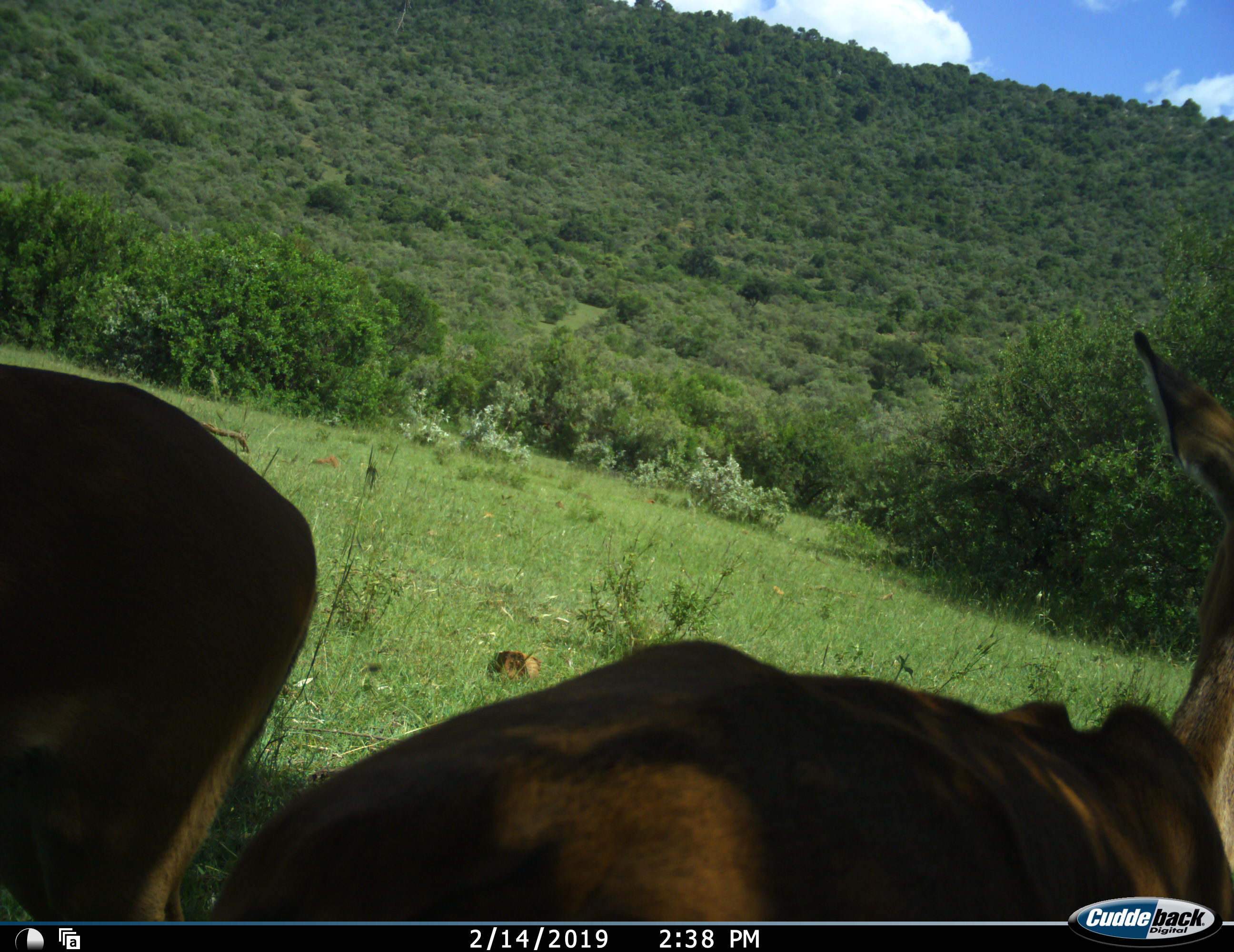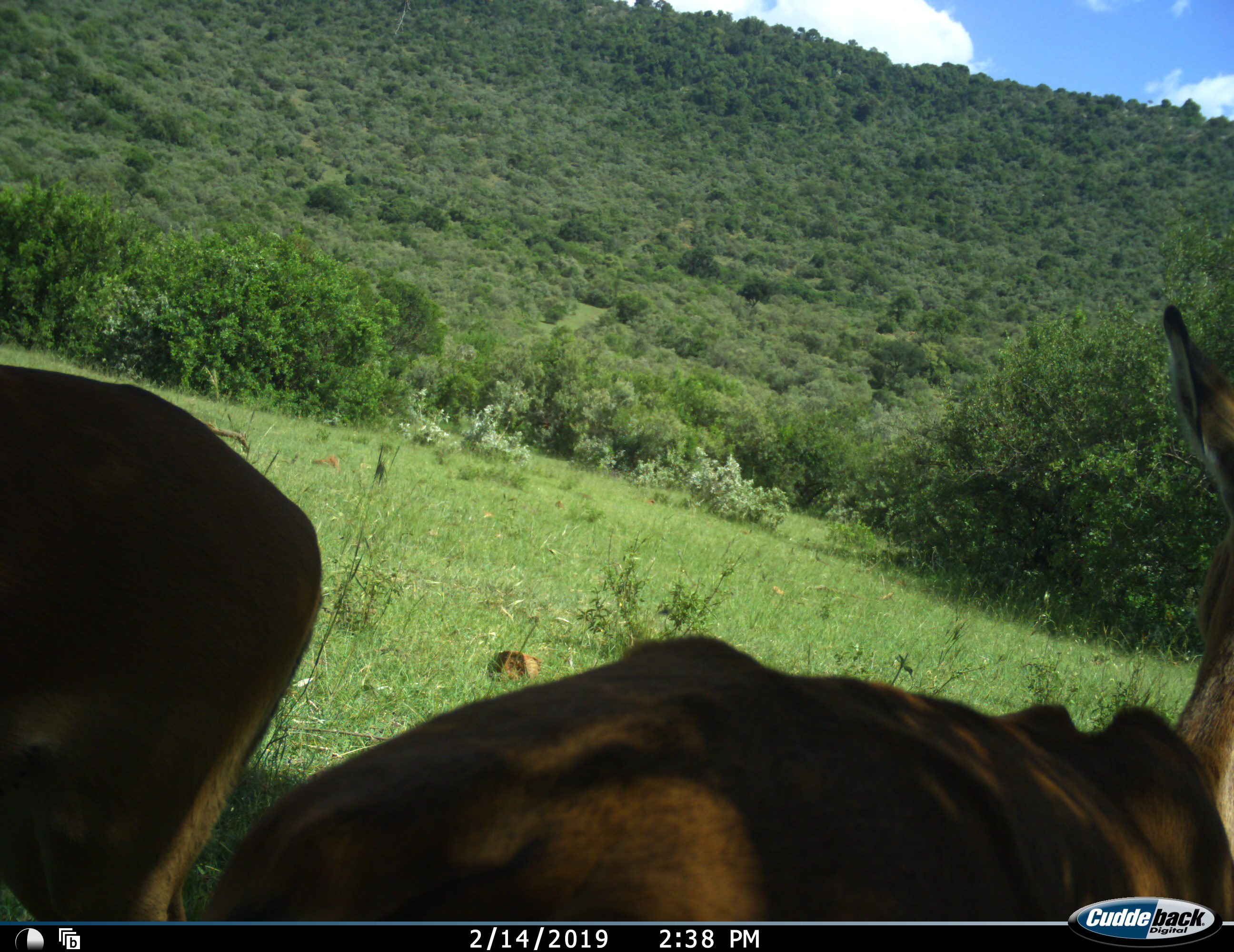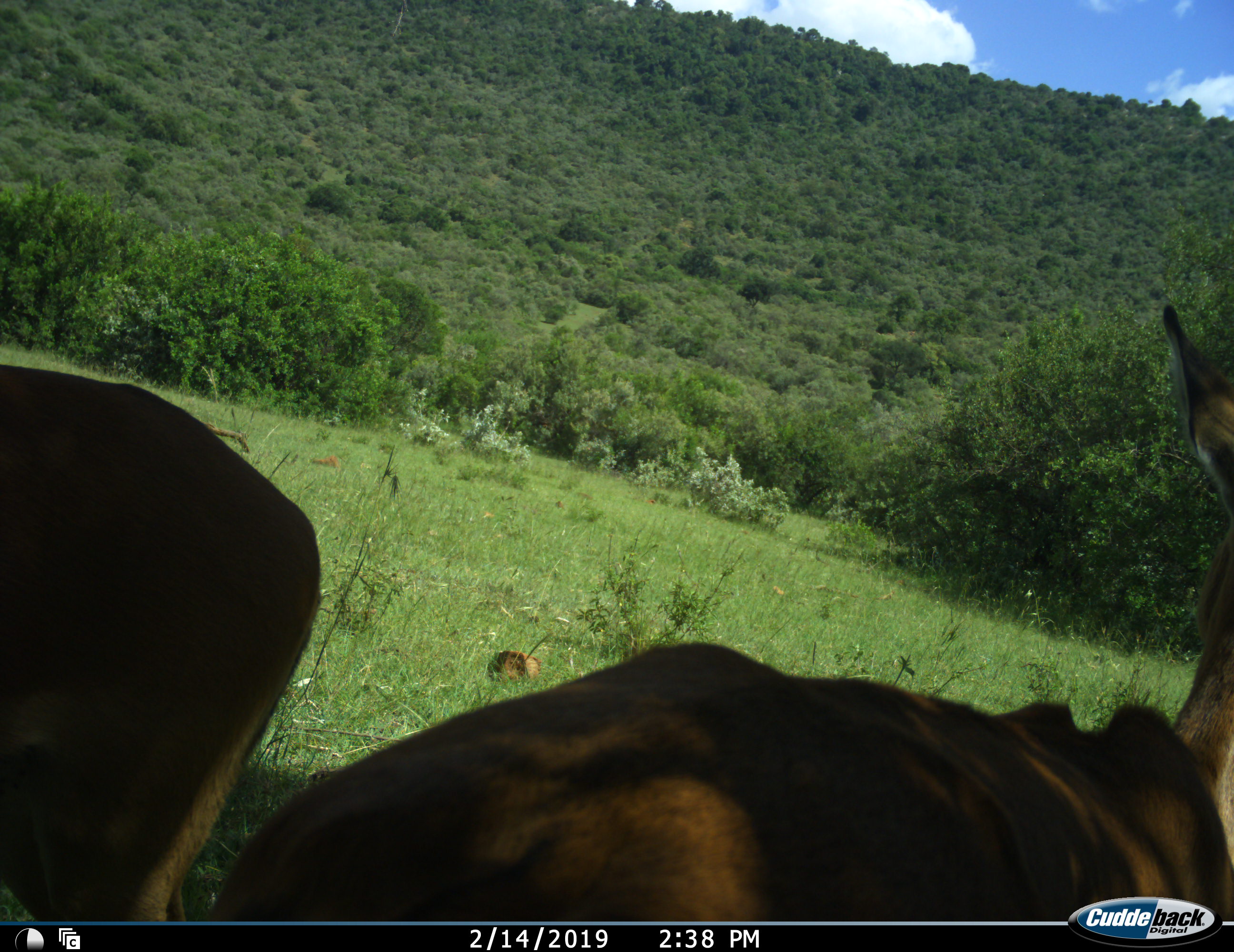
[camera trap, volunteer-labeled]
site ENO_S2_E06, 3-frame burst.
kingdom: Animalia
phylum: Chordata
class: Mammalia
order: Artiodactyla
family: Bovidae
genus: Aepyceros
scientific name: Aepyceros melampus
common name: impala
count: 2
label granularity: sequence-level